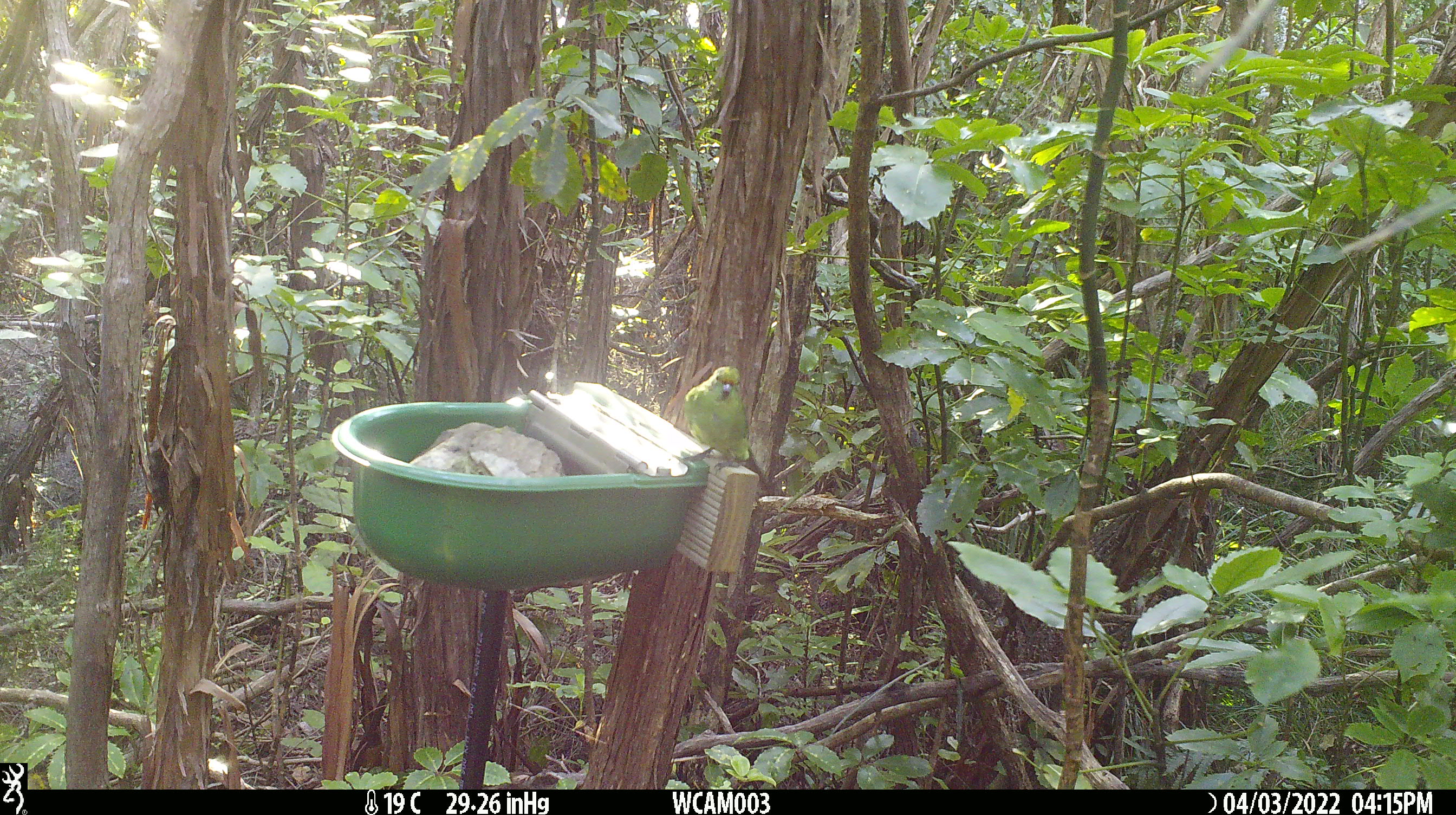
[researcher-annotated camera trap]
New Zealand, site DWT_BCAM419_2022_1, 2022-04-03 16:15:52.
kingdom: Animalia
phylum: Chordata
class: Aves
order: Psittaciformes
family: Psittaculidae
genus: Cyanoramphus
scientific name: Cyanoramphus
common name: parakeet